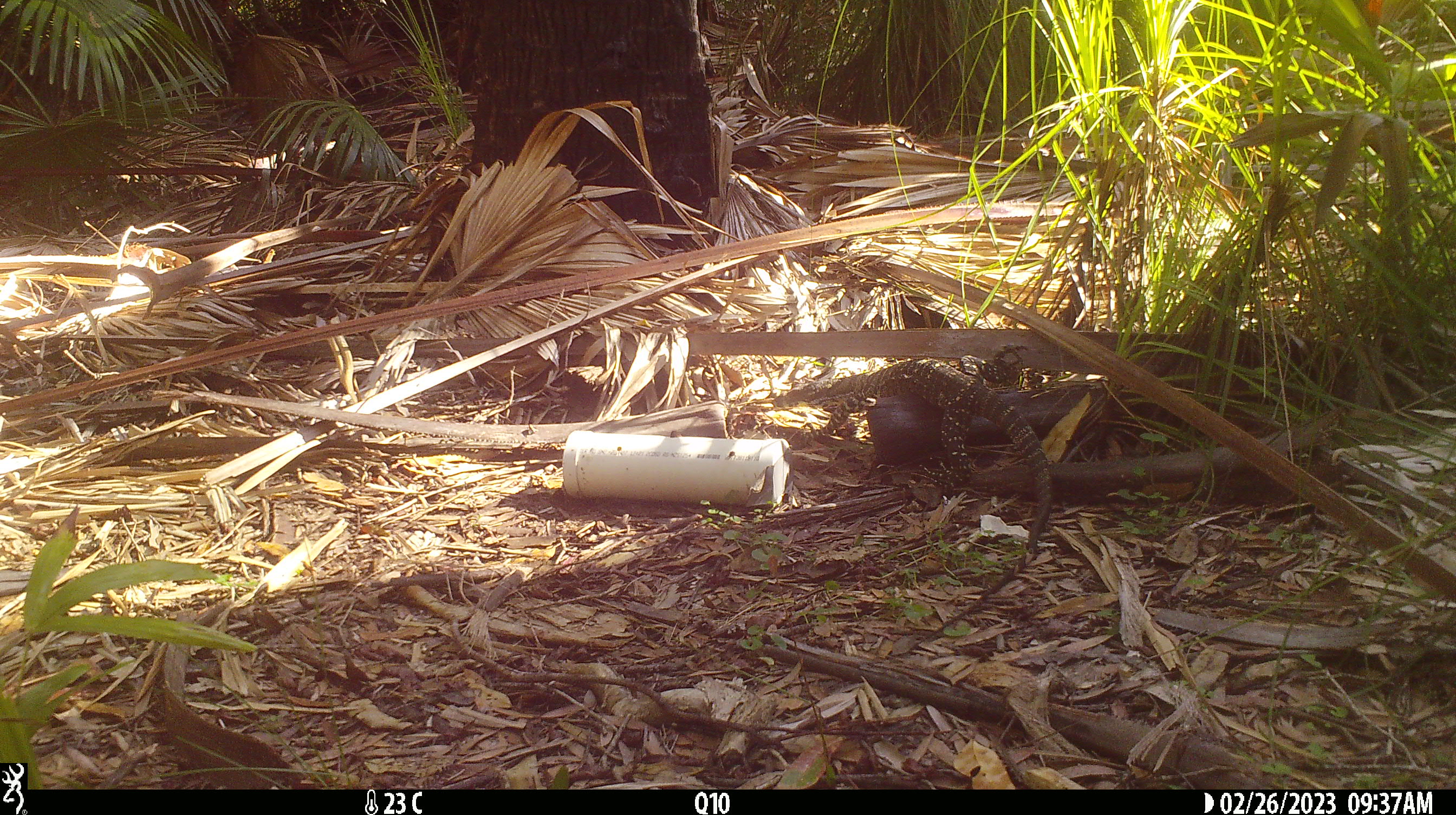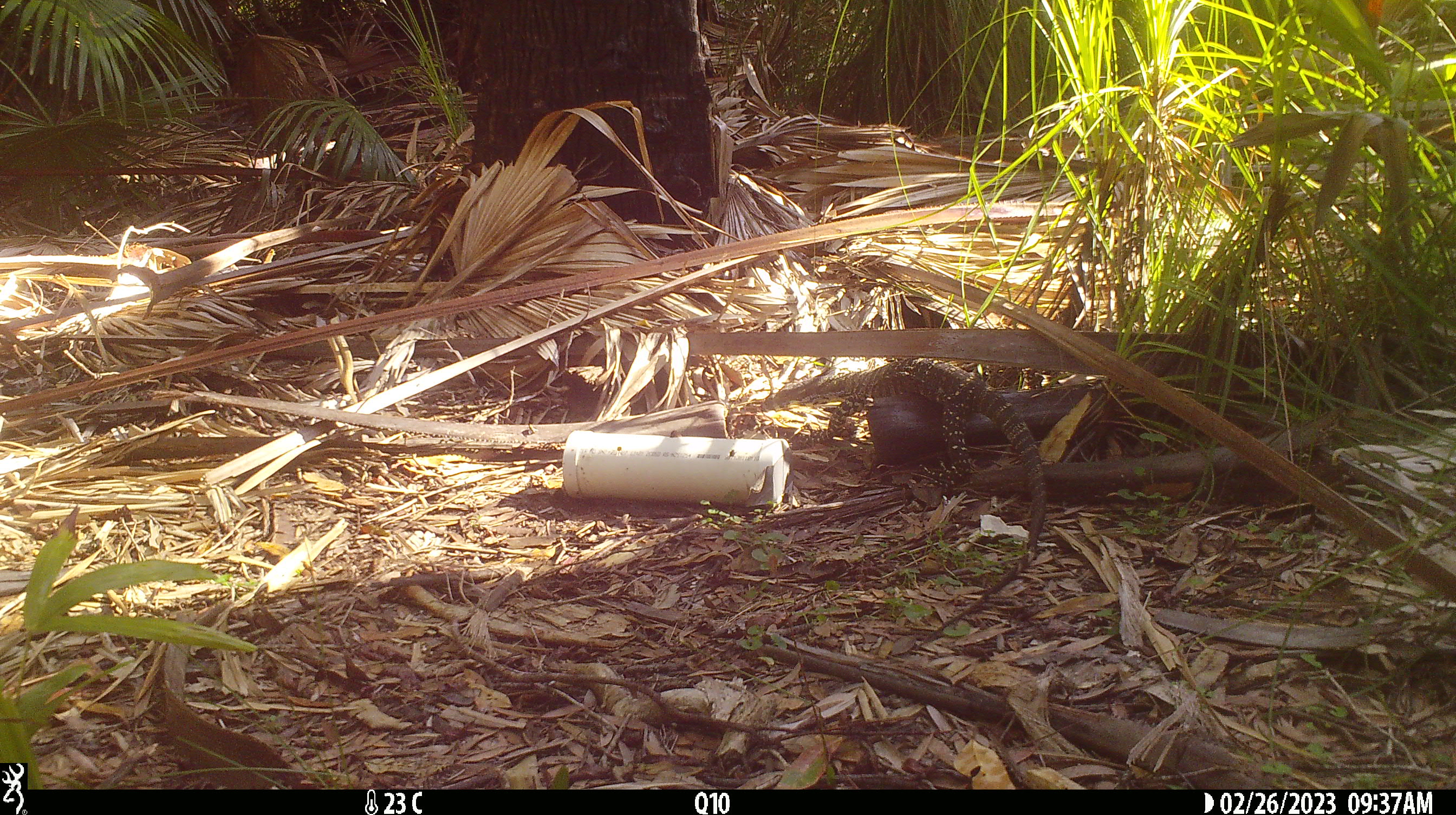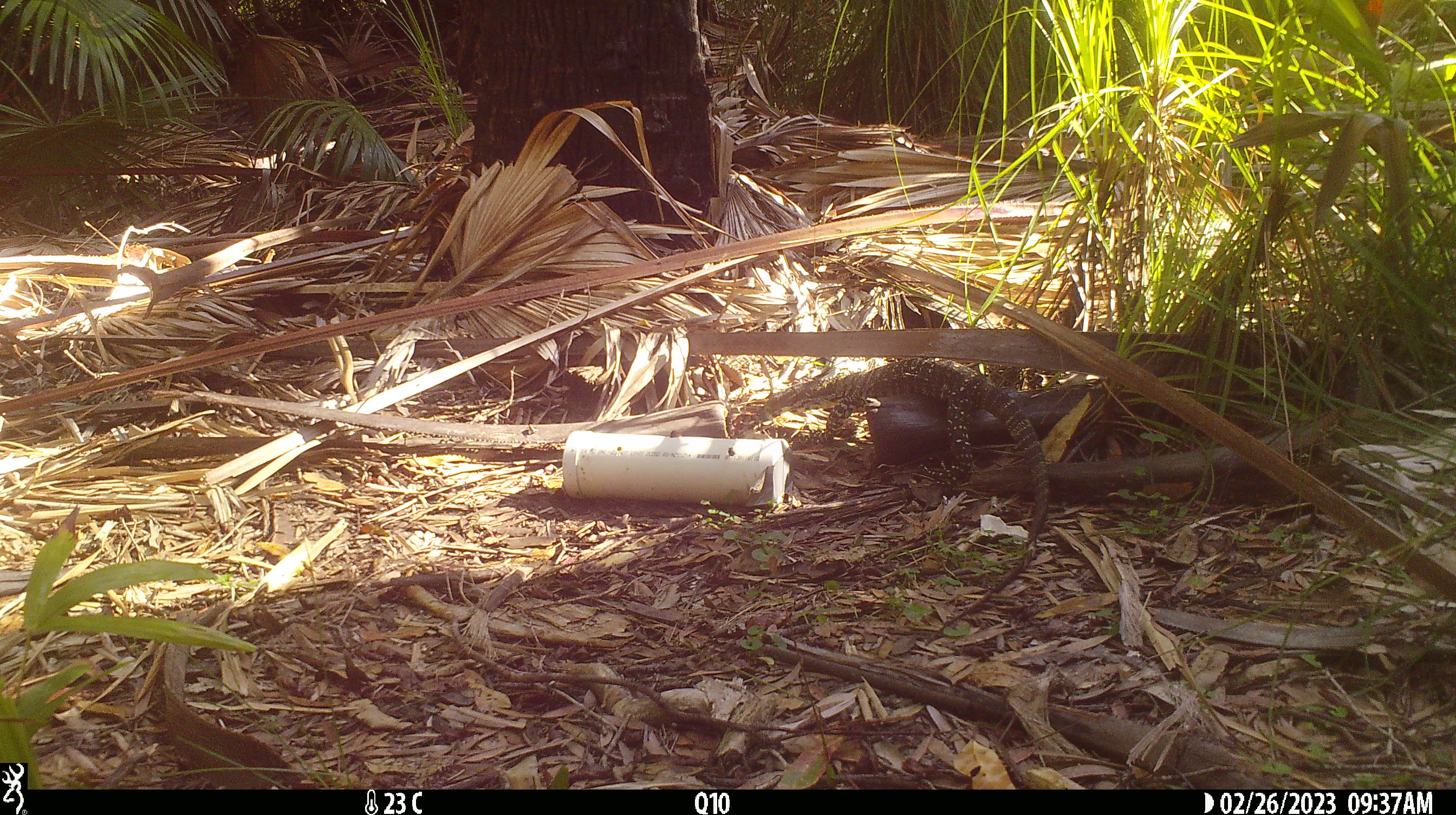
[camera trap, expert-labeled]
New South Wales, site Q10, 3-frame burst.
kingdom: Animalia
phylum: Chordata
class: Reptilia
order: Squamata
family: Varanidae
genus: Varanus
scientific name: Varanus varius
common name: lace monitor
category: goanna